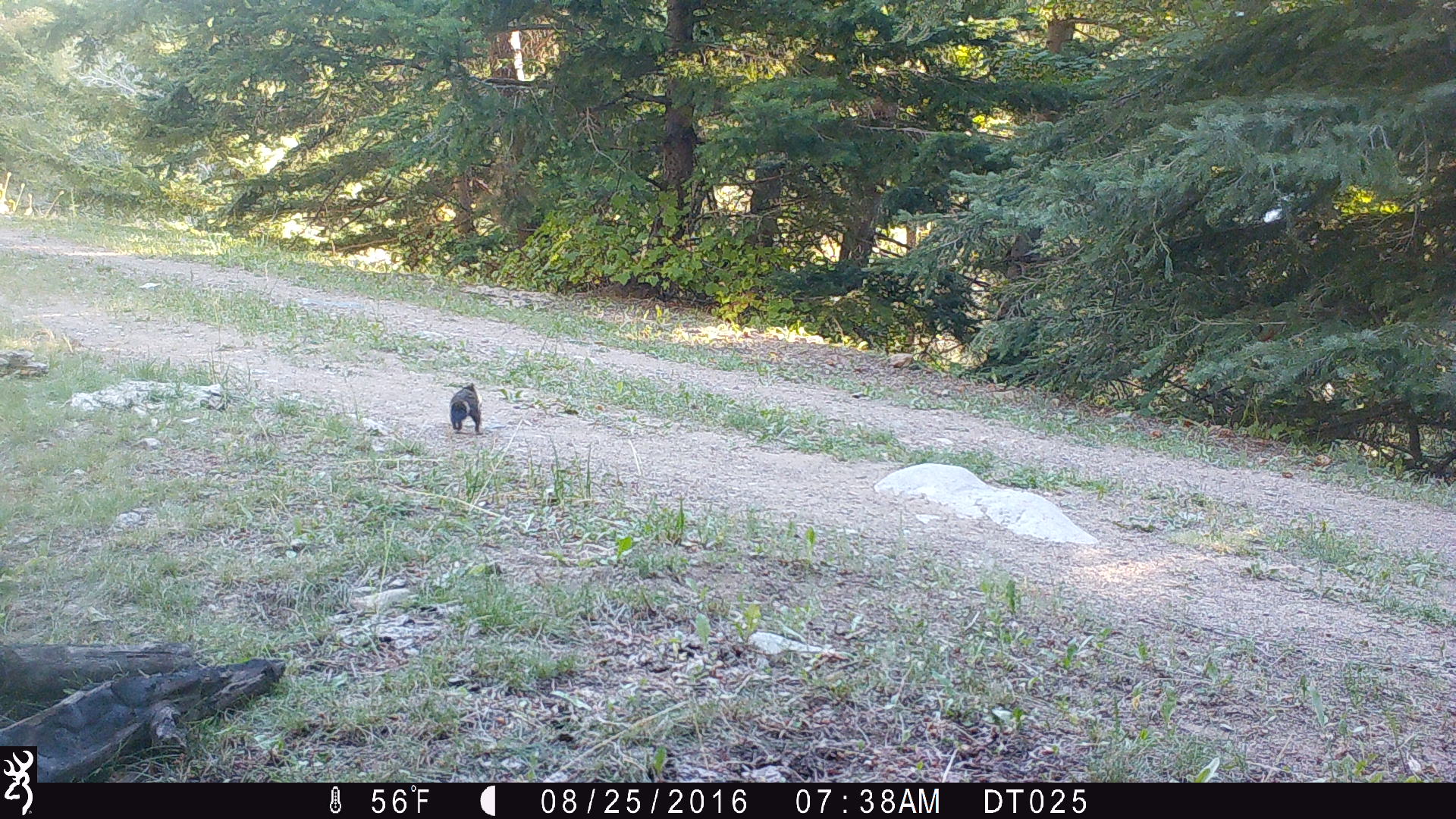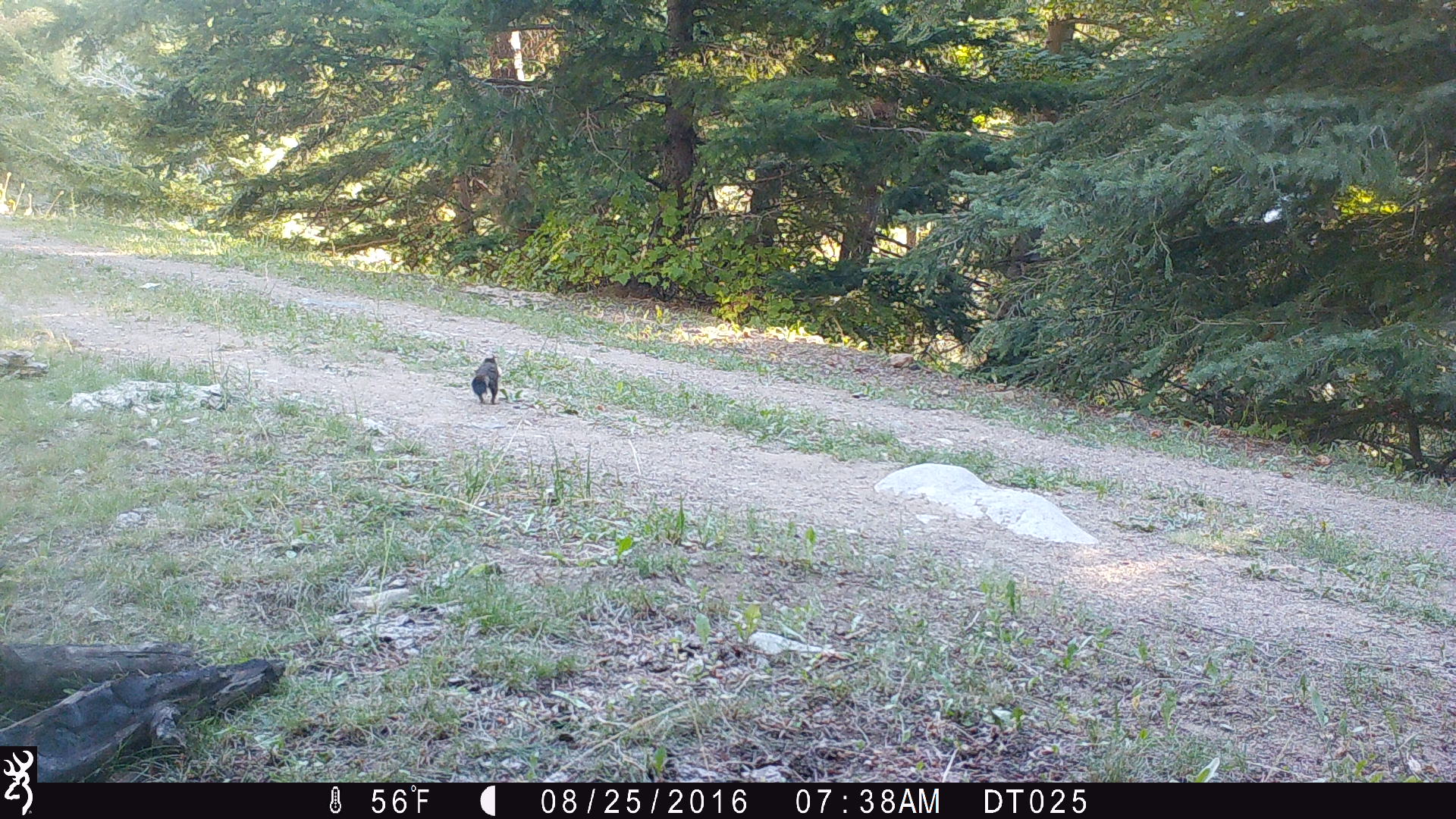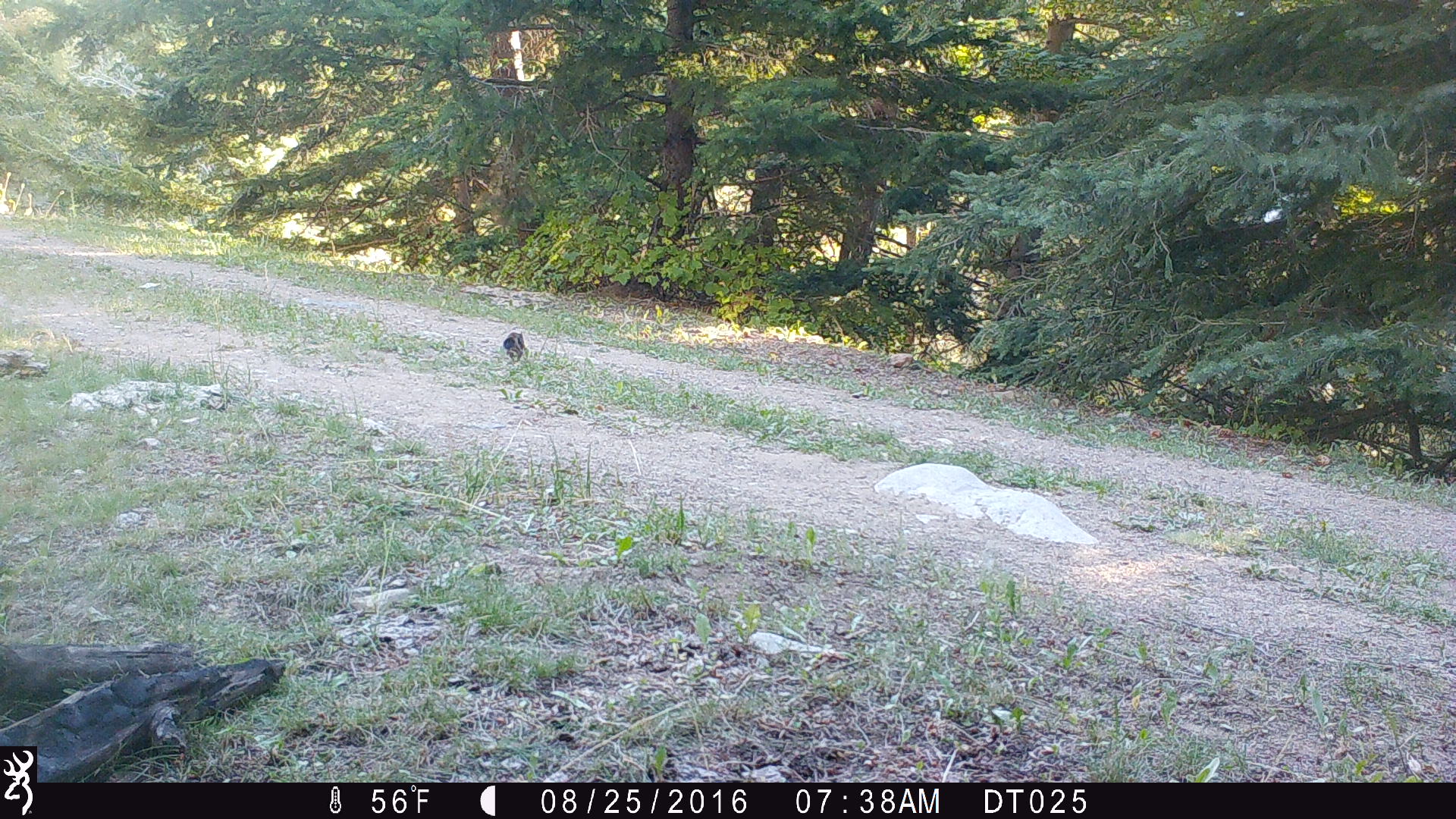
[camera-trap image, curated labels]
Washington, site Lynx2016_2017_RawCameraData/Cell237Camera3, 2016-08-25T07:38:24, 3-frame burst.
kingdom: Animalia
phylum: Chordata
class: Mammalia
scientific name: Mammalia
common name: small mammal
Small mammal (Mammalia). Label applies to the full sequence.